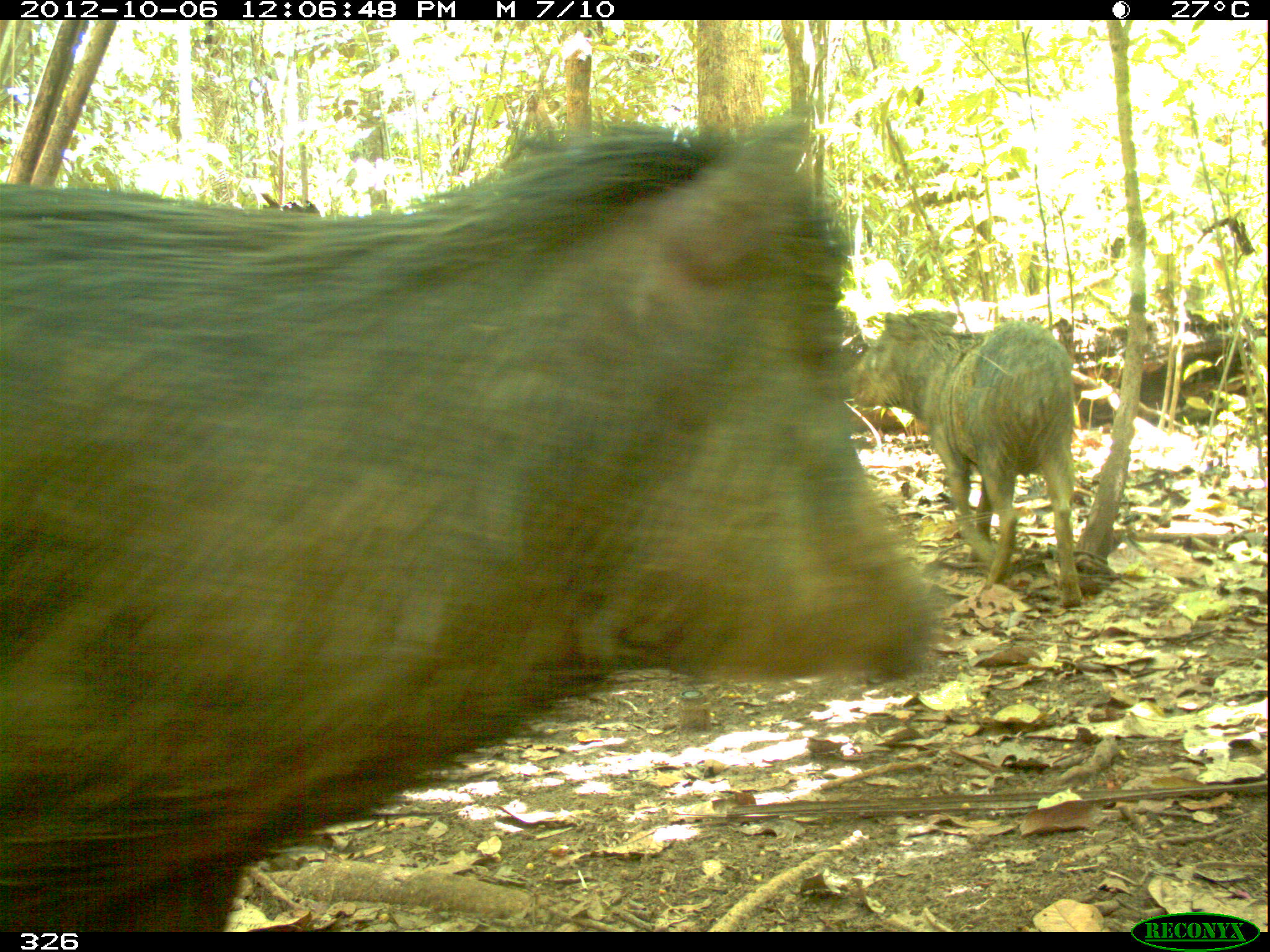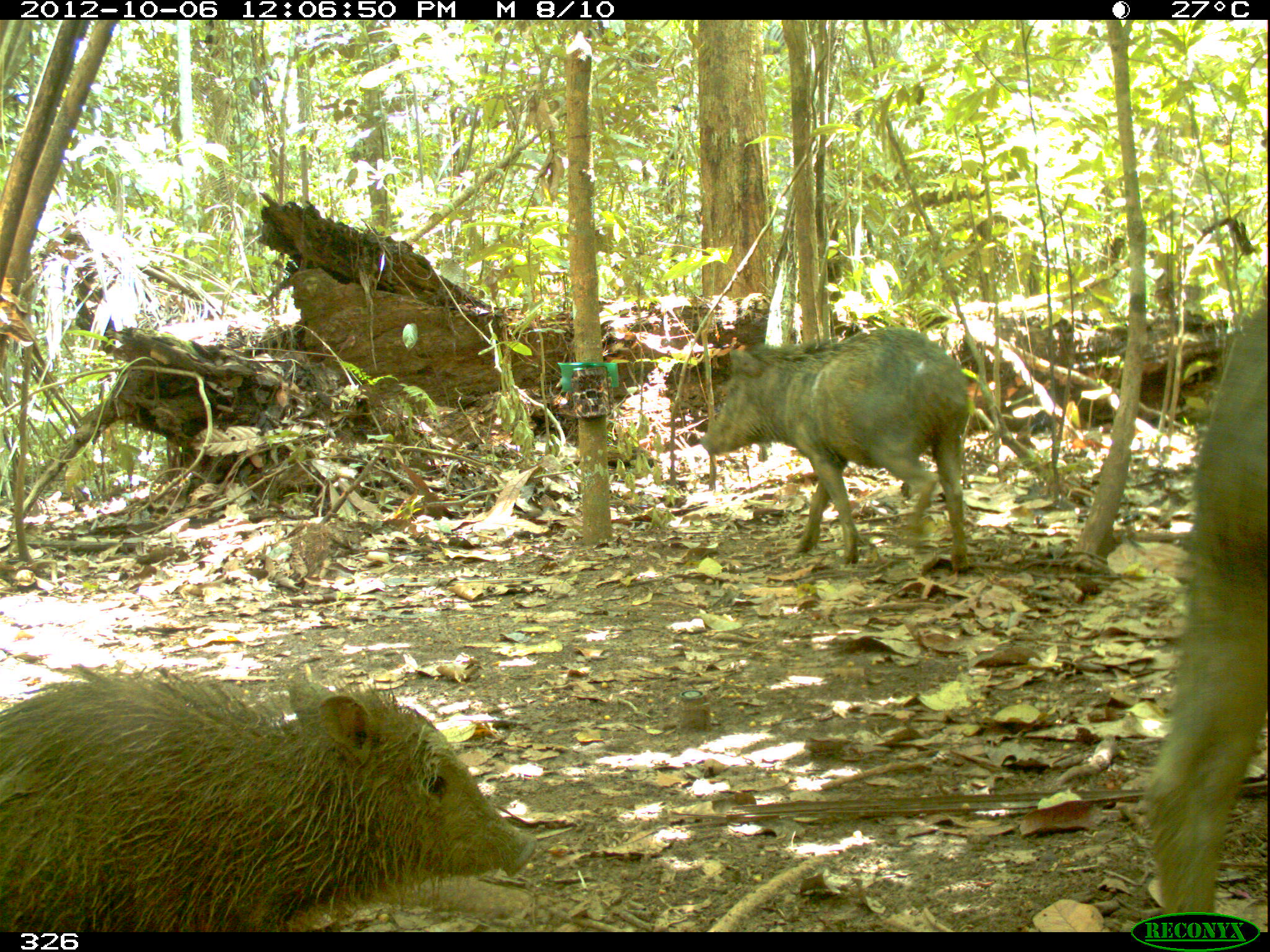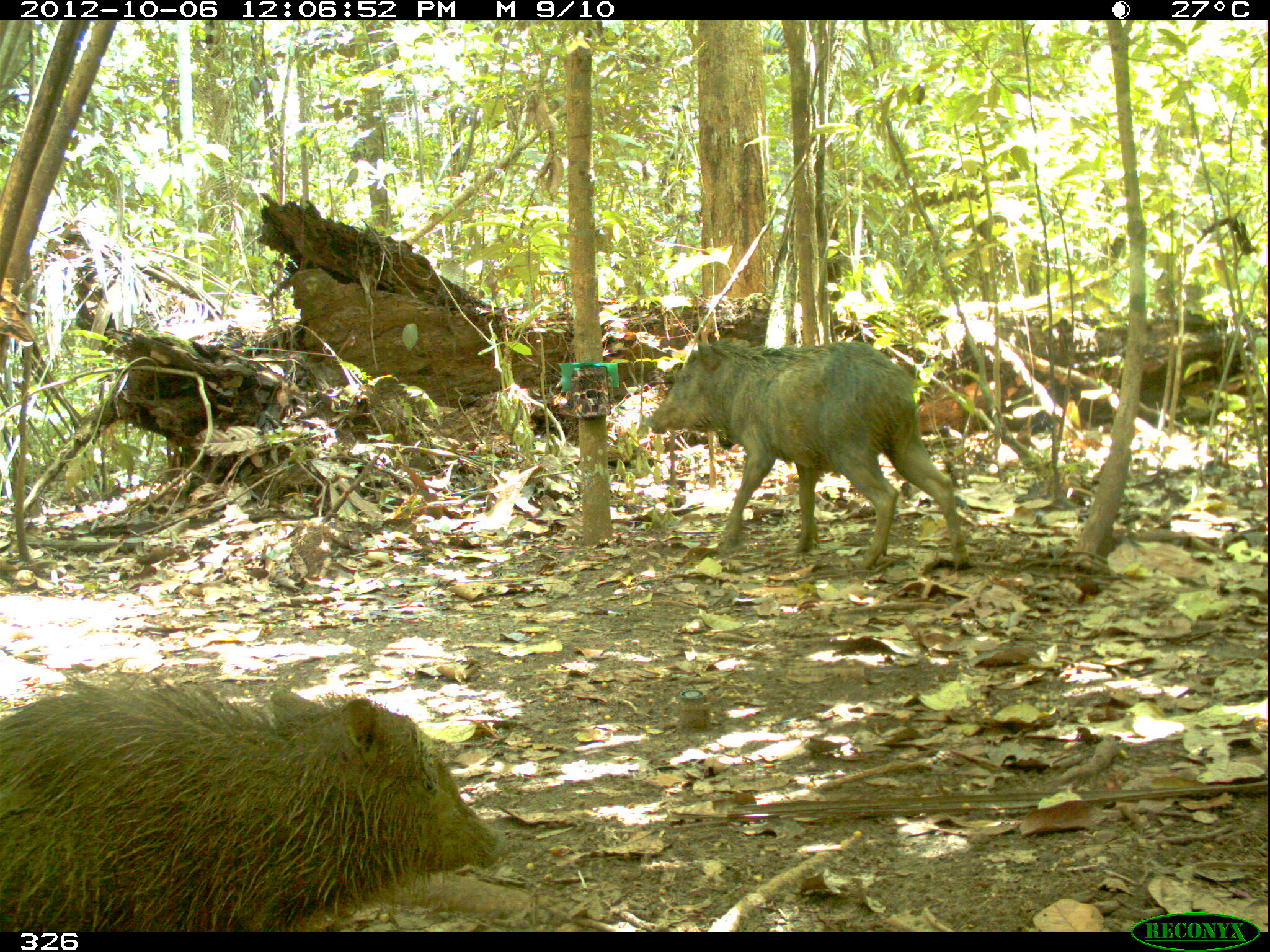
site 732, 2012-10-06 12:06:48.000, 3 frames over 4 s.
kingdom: Animalia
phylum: Chordata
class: Mammalia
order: Artiodactyla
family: Tayassuidae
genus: Tayassu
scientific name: Tayassu pecari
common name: white-lipped peccary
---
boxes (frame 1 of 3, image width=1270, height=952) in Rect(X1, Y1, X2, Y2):
tayassu pecari: Rect(0, 118, 942, 933); Rect(851, 310, 1082, 607)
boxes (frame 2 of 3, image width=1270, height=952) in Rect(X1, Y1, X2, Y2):
tayassu pecari: Rect(0, 663, 536, 931); Rect(1140, 299, 1266, 938); Rect(700, 325, 969, 573)